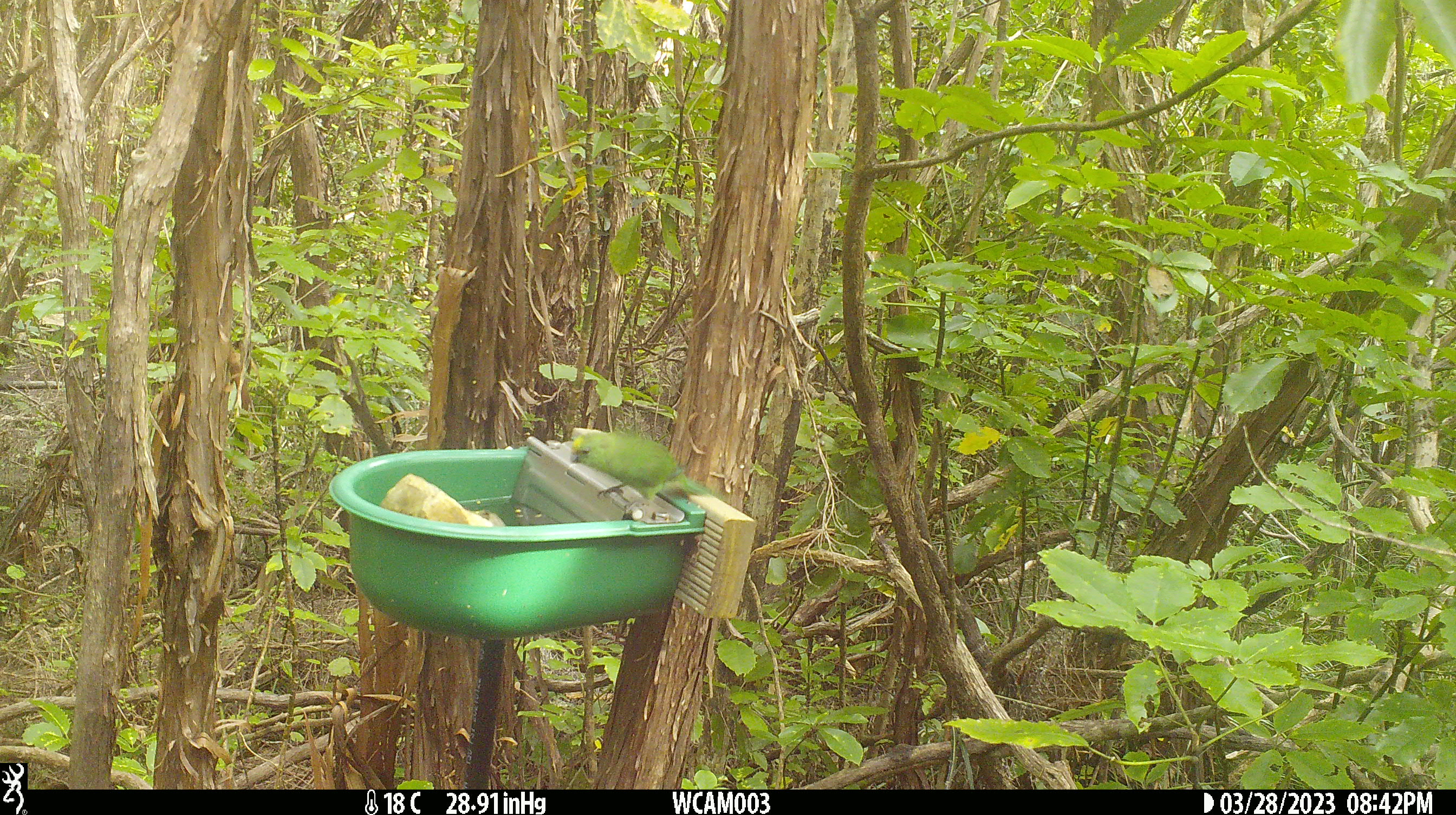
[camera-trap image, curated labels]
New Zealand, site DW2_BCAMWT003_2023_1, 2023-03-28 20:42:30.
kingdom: Animalia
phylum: Chordata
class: Aves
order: Psittaciformes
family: Psittaculidae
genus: Cyanoramphus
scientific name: Cyanoramphus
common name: parakeet